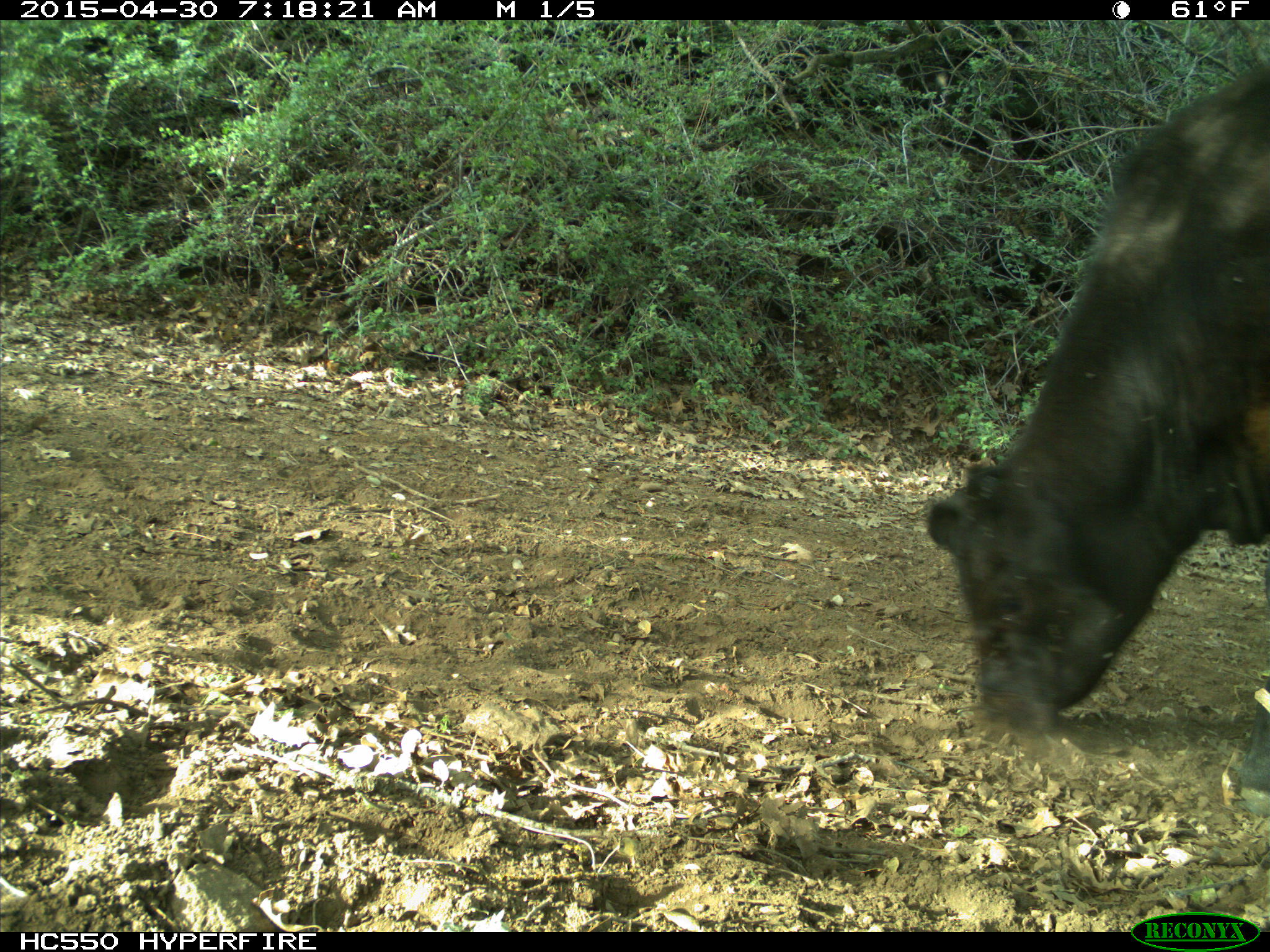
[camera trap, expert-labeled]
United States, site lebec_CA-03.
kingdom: Animalia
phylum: Chordata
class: Mammalia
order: Artiodactyla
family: Bovidae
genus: Bos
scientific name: Bos taurus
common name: domestic cow